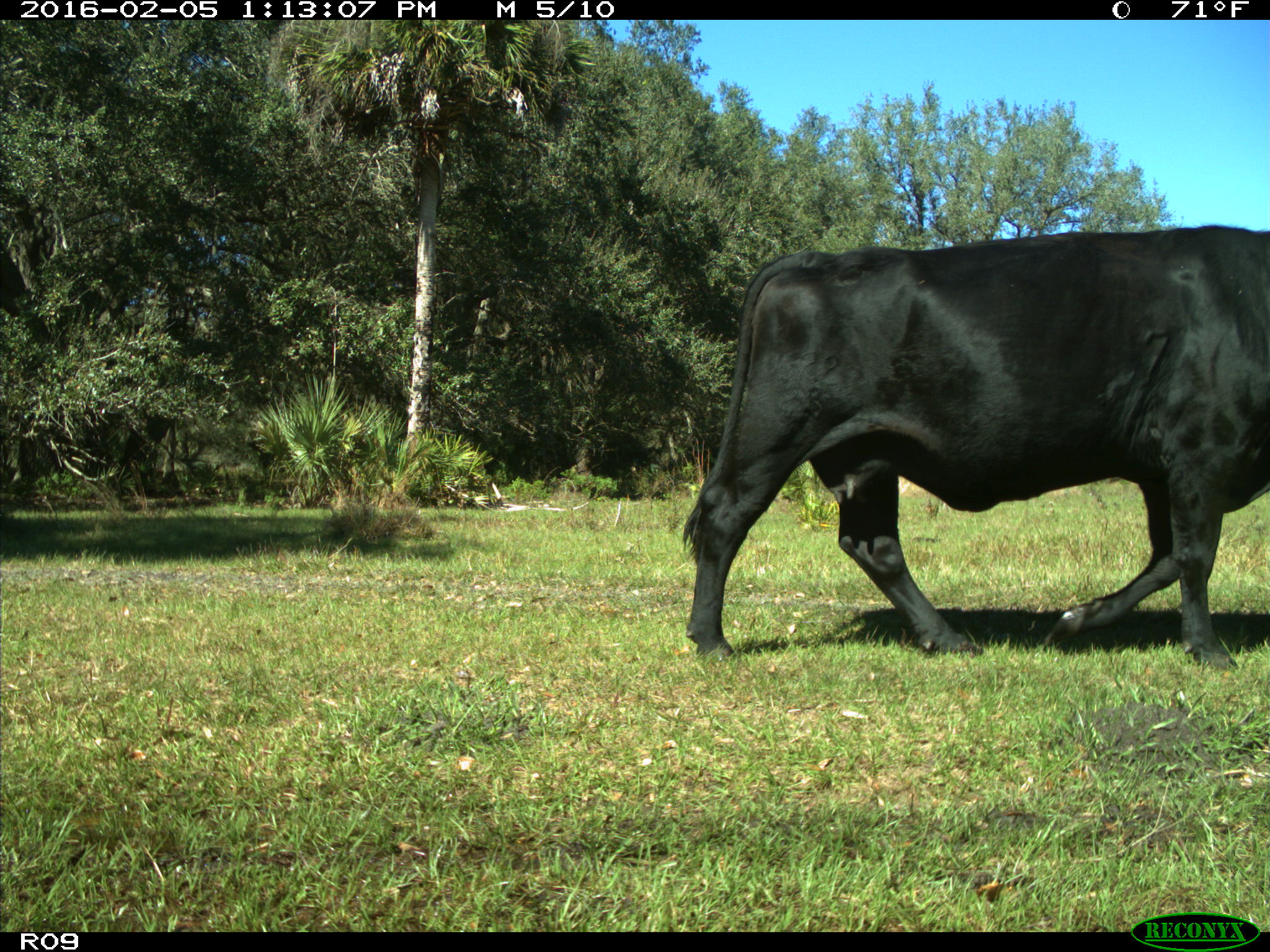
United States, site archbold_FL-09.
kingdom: Animalia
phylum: Chordata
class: Mammalia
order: Artiodactyla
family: Bovidae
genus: Bos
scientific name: Bos taurus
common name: domestic cow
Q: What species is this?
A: Bos taurus (domestic cow).